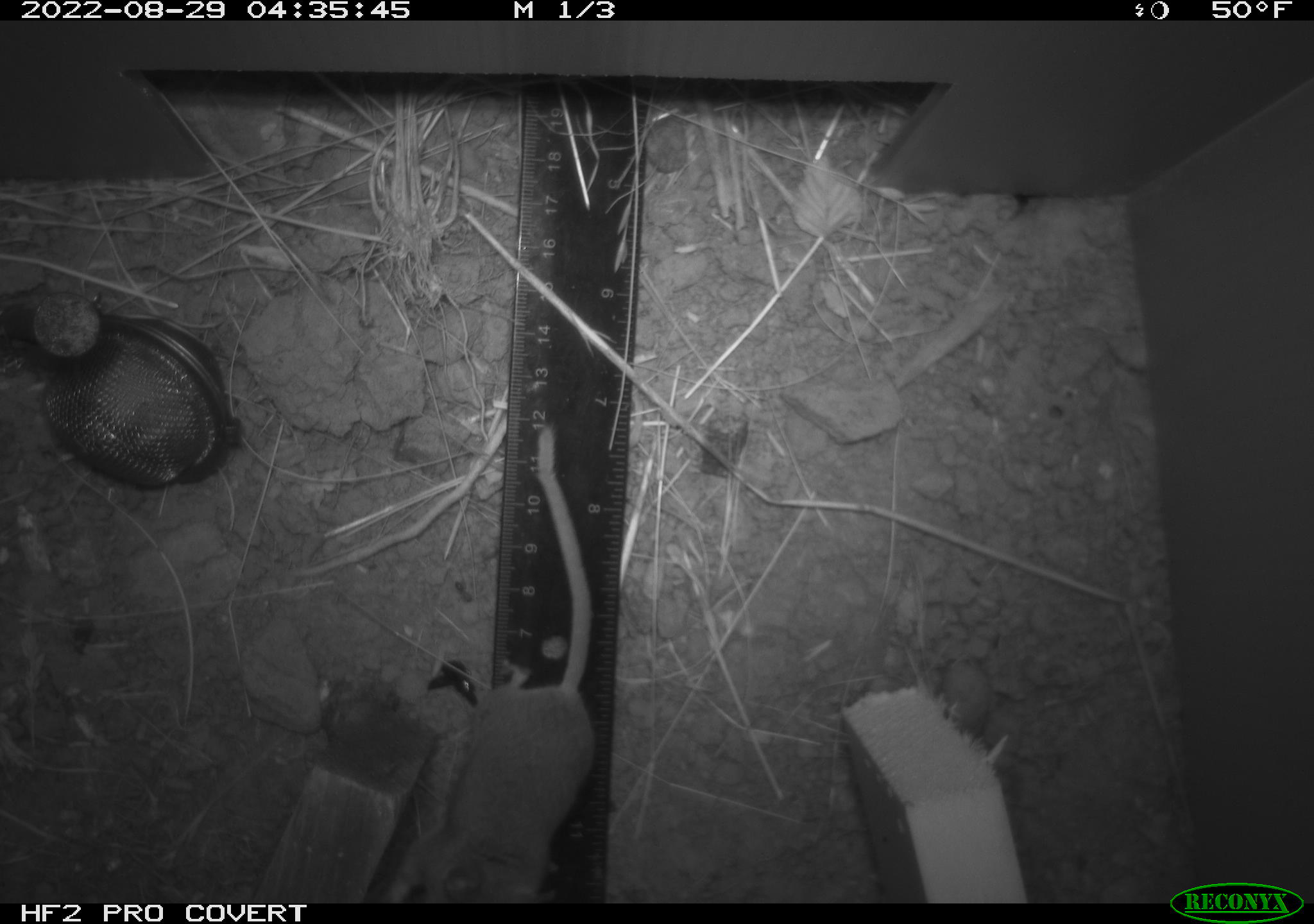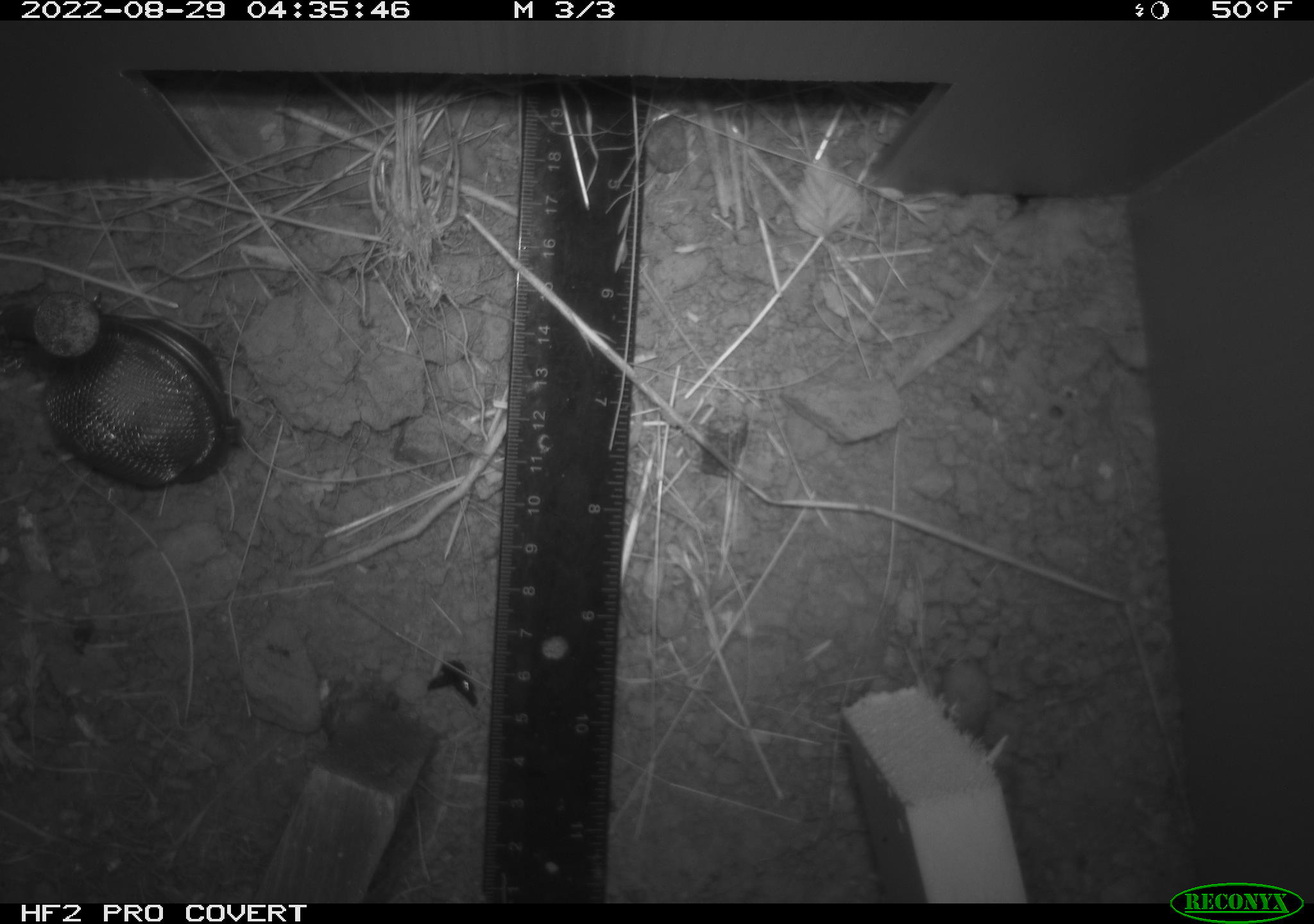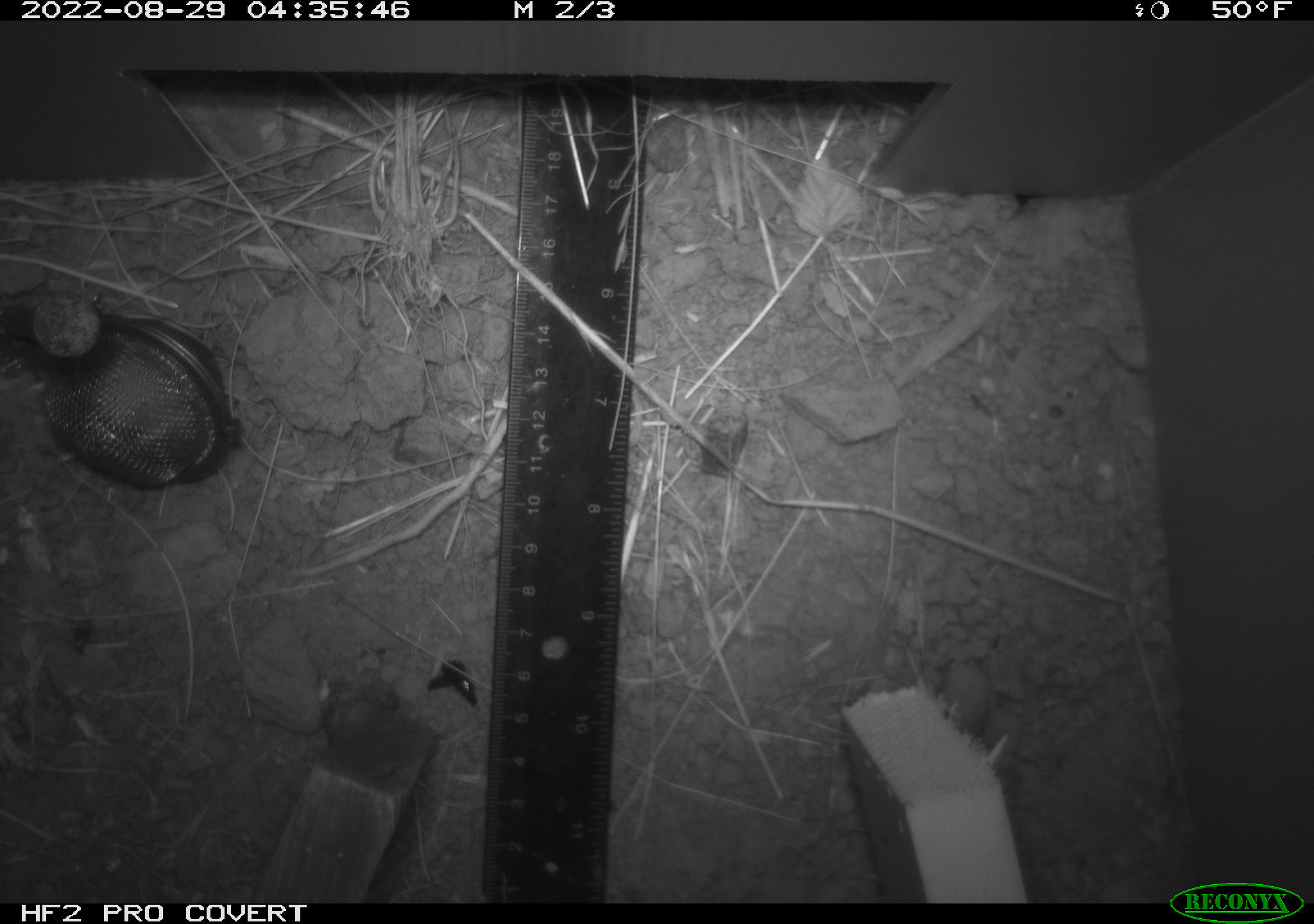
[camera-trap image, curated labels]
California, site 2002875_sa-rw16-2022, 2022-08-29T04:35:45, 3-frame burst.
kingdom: Animalia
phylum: Chordata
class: Mammalia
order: Rodentia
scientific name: Rodentia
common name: rodent